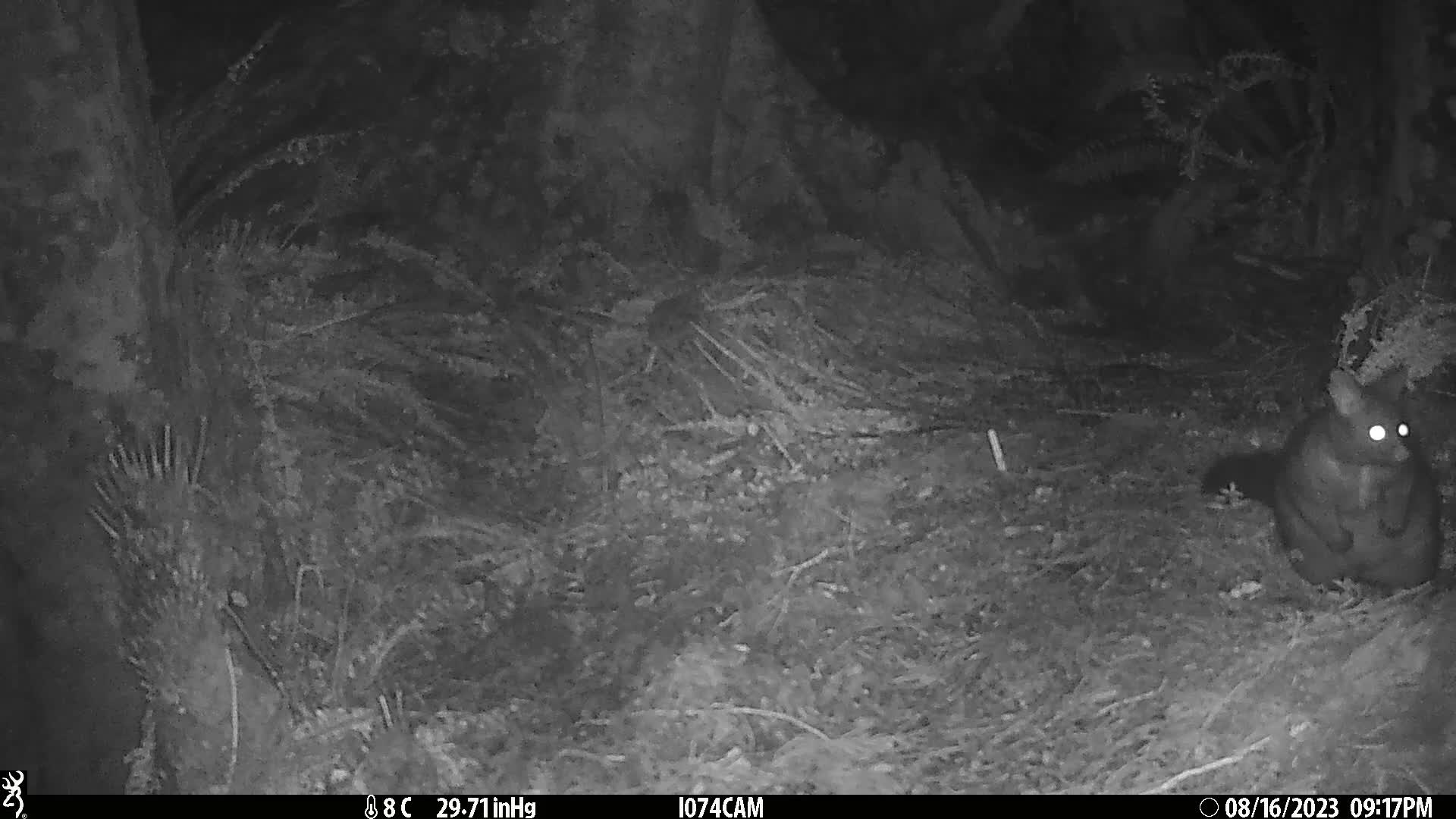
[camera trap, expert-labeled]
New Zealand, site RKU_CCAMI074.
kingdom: Animalia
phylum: Chordata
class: Mammalia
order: Diprotodontia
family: Phalangeridae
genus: Trichosurus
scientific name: Trichosurus vulpecula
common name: common brushtail possum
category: possum